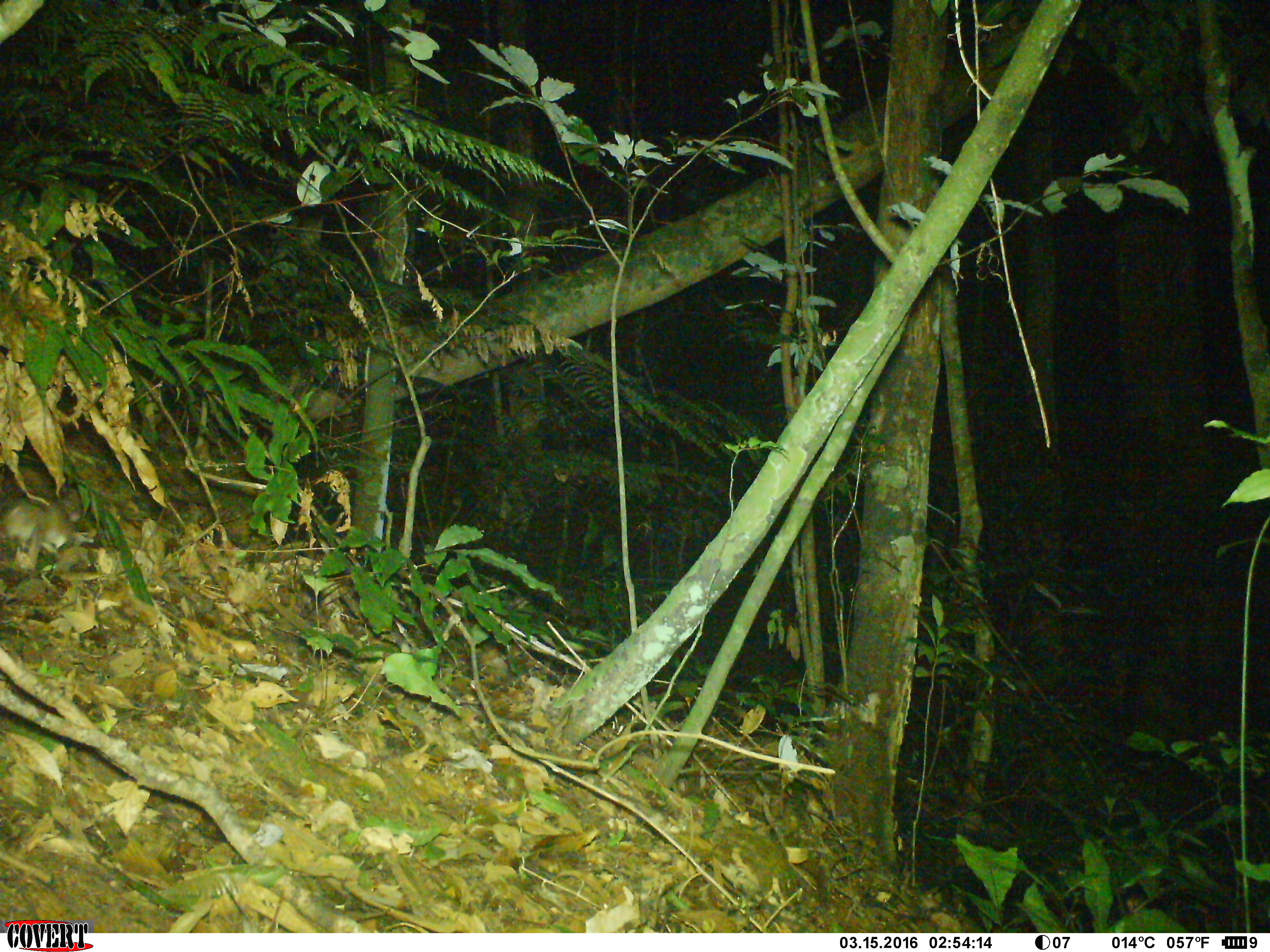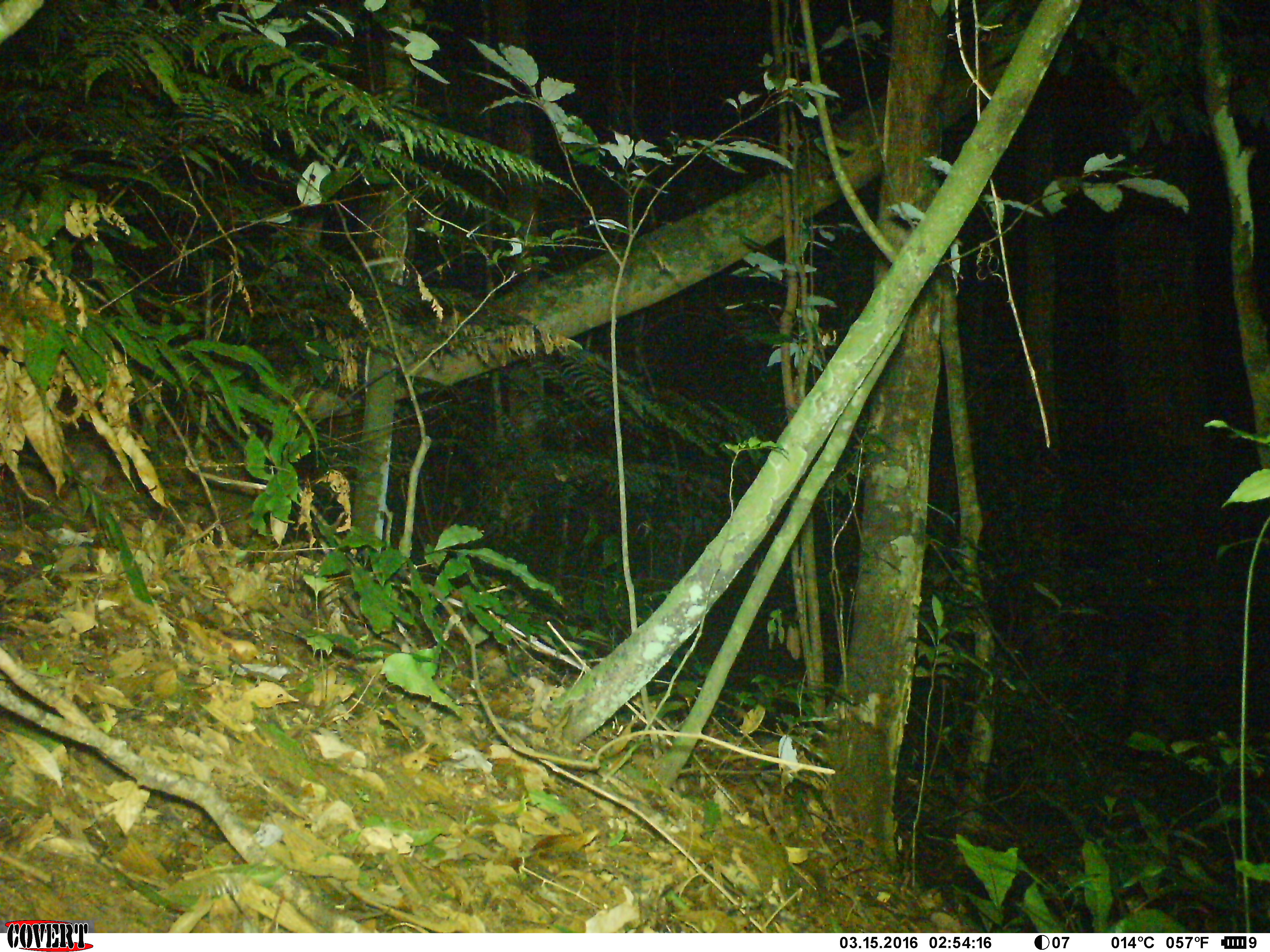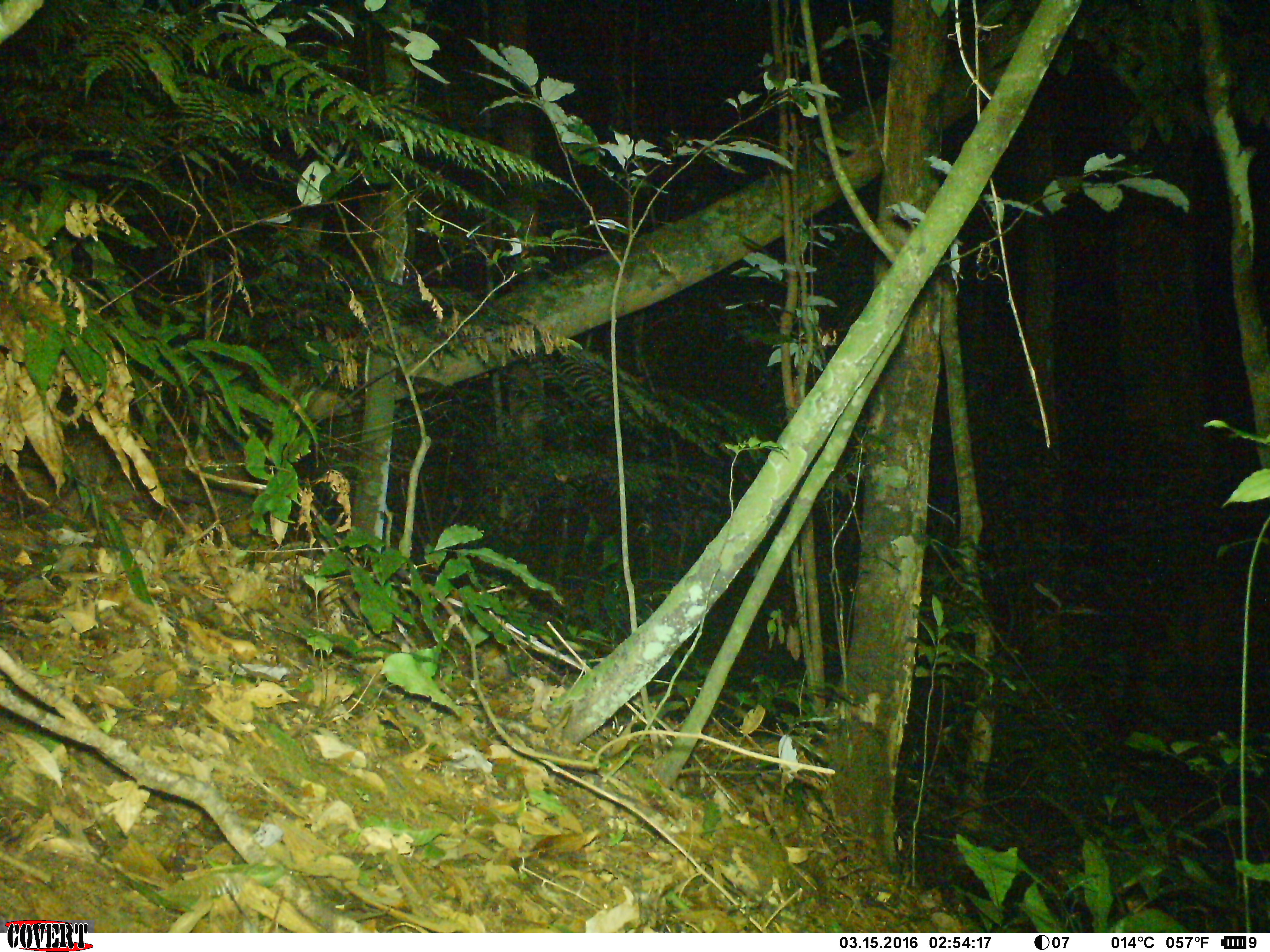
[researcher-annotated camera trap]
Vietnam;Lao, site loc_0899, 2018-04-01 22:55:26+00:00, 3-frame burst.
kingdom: Animalia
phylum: Chordata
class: Mammalia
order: Rodentia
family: Muridae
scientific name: Muridae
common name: old-world mice and rats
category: unidentified murid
Unidentified murid (old-world mice and rats) (Muridae). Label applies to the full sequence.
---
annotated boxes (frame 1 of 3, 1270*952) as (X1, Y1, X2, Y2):
unidentified murid: (1, 500, 72, 551)